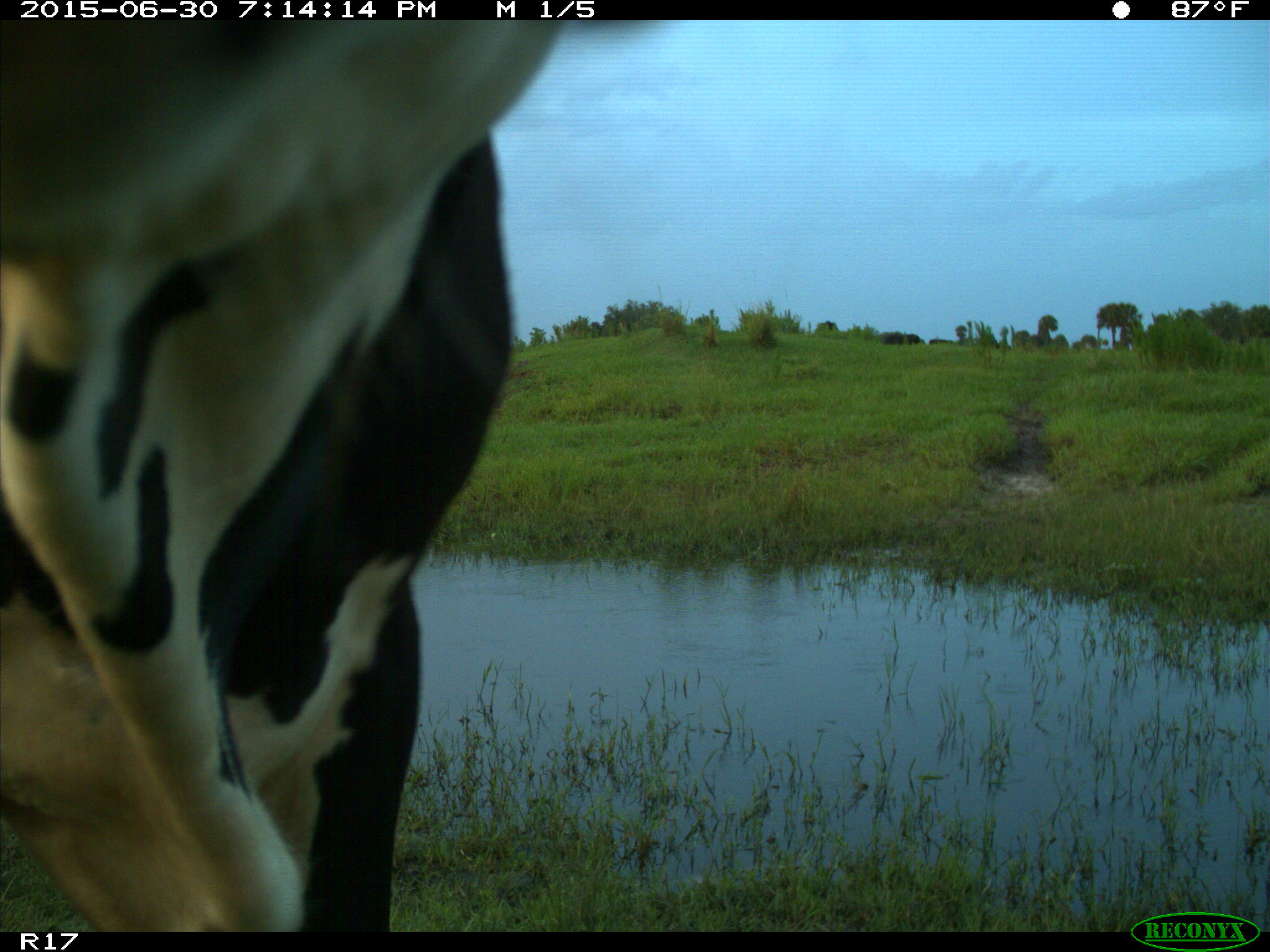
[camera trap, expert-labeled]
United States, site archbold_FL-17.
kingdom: Animalia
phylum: Chordata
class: Mammalia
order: Artiodactyla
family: Bovidae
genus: Bos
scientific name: Bos taurus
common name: domestic cow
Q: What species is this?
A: Bos taurus (domestic cow).